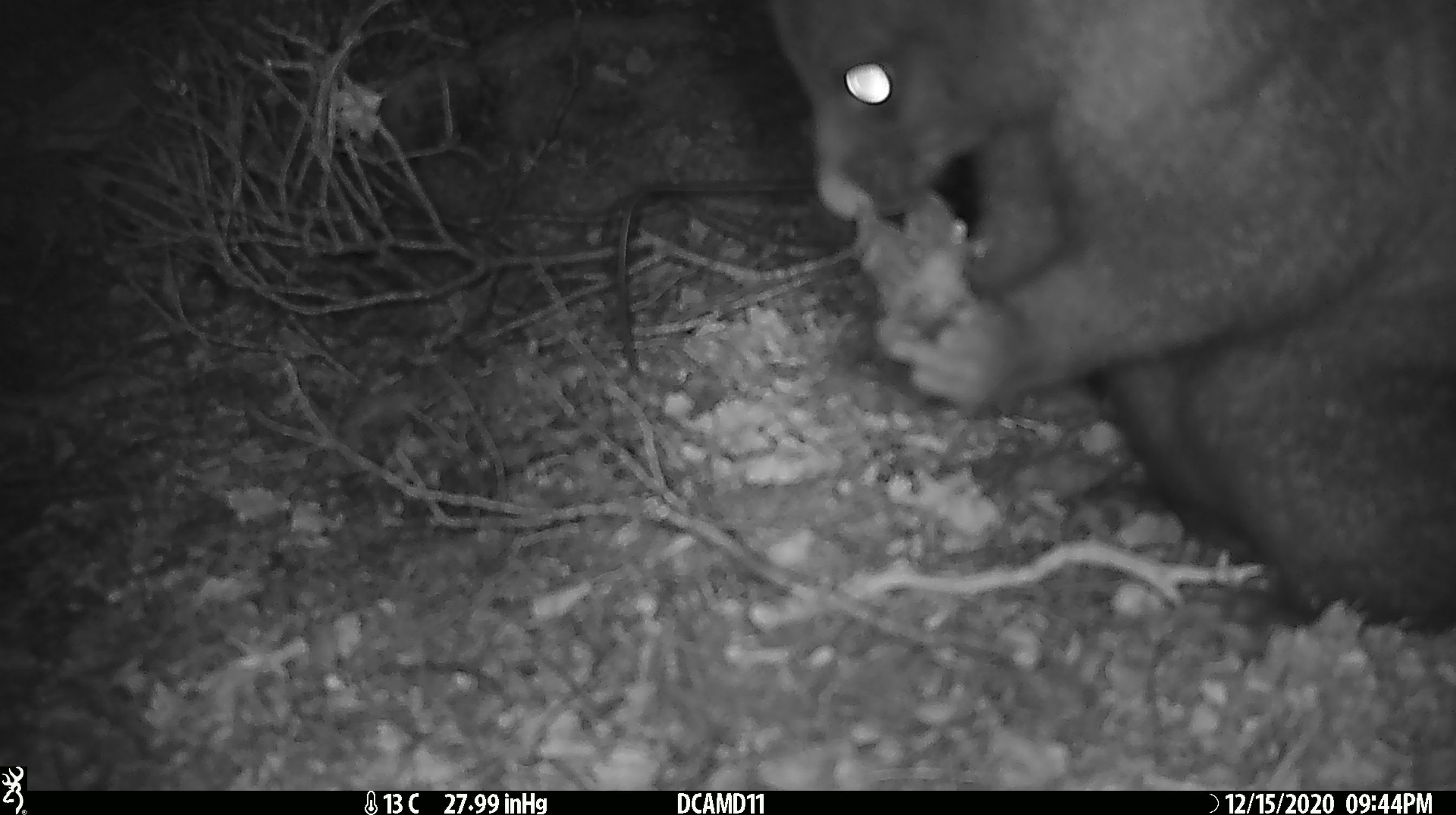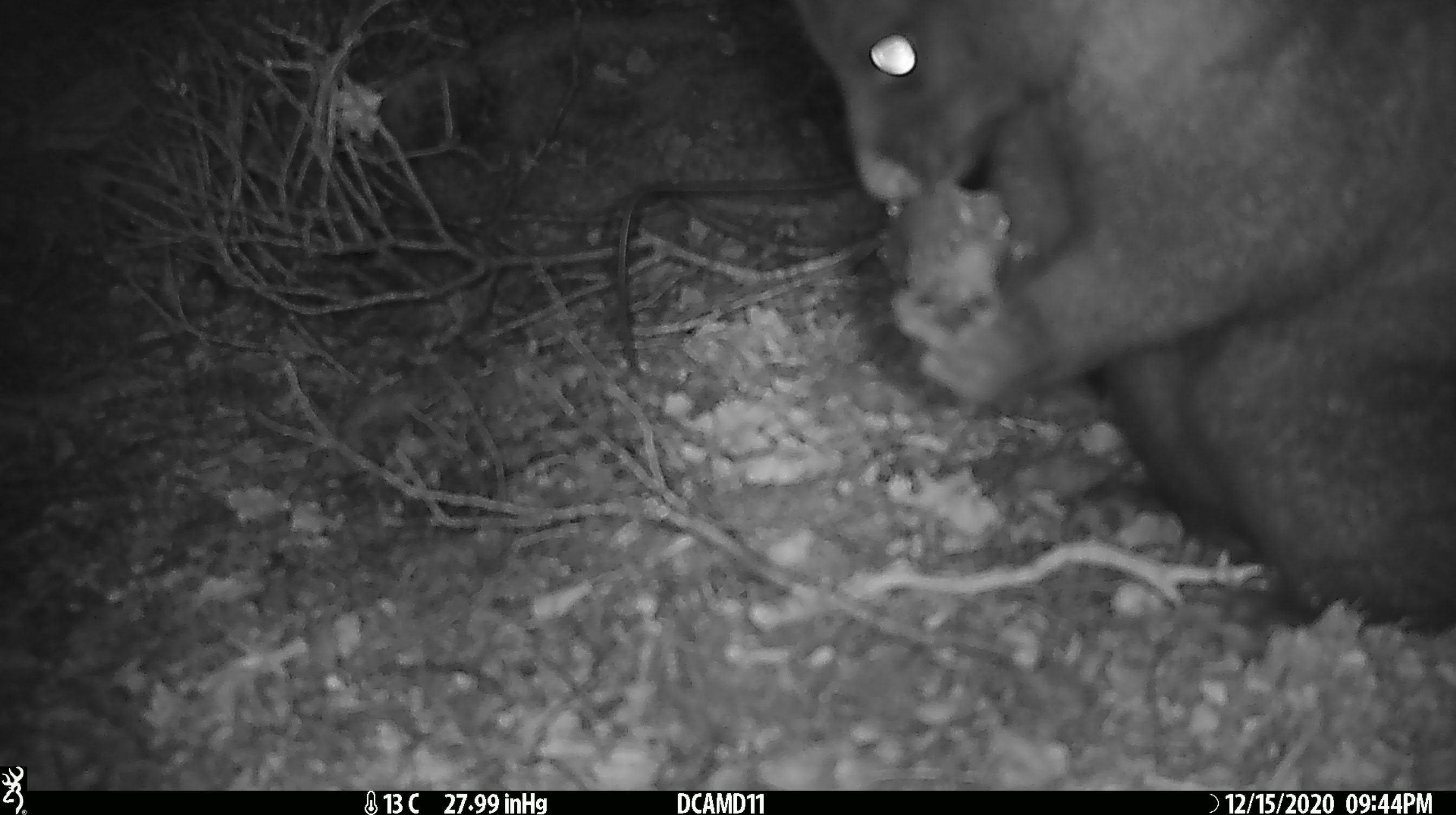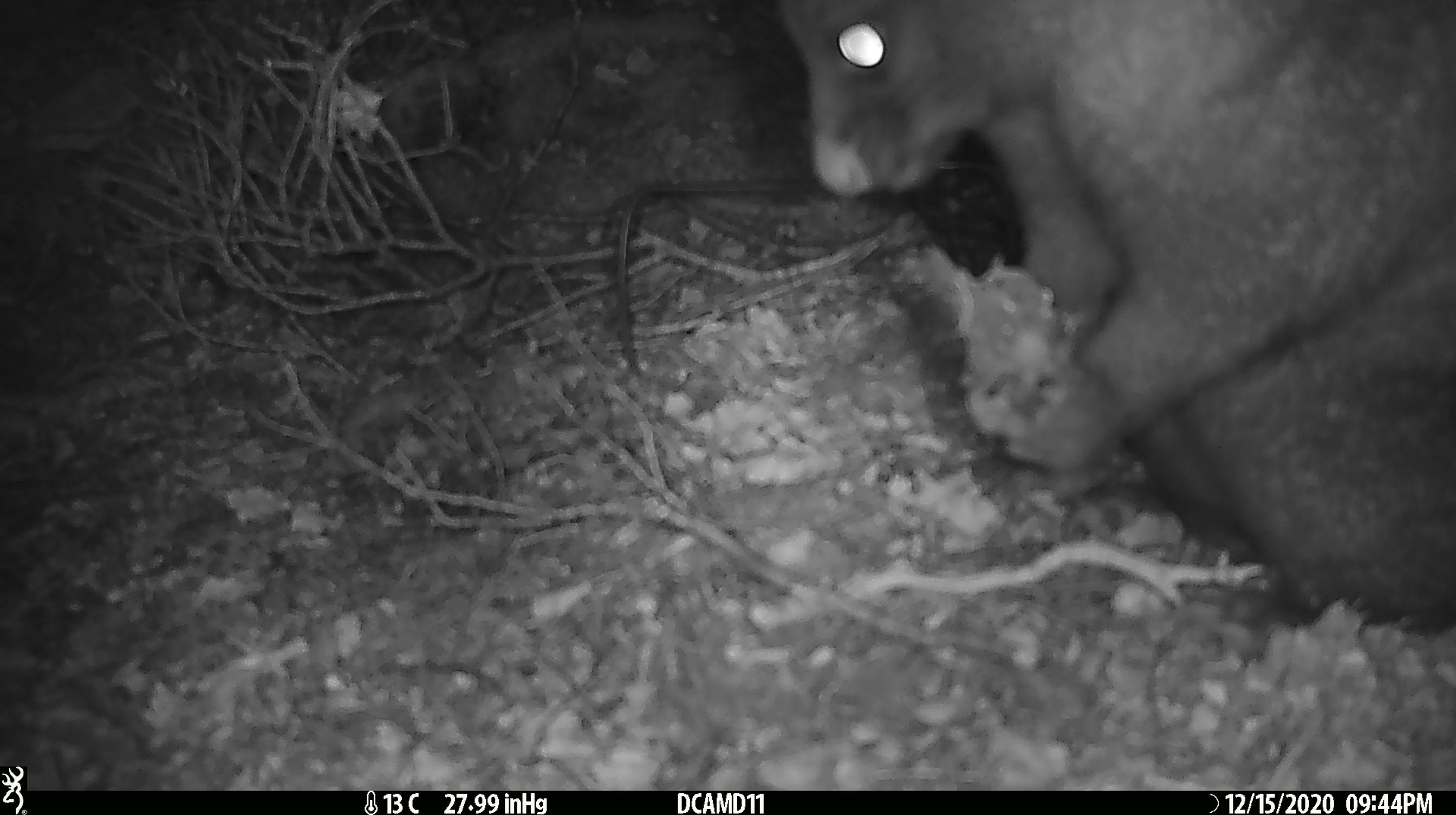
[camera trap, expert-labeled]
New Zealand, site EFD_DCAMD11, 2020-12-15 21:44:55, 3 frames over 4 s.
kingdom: Animalia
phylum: Chordata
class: Mammalia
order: Diprotodontia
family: Phalangeridae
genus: Trichosurus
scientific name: Trichosurus vulpecula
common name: common brushtail possum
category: possum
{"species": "possum (common brushtail possum) (Trichosurus vulpecula)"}